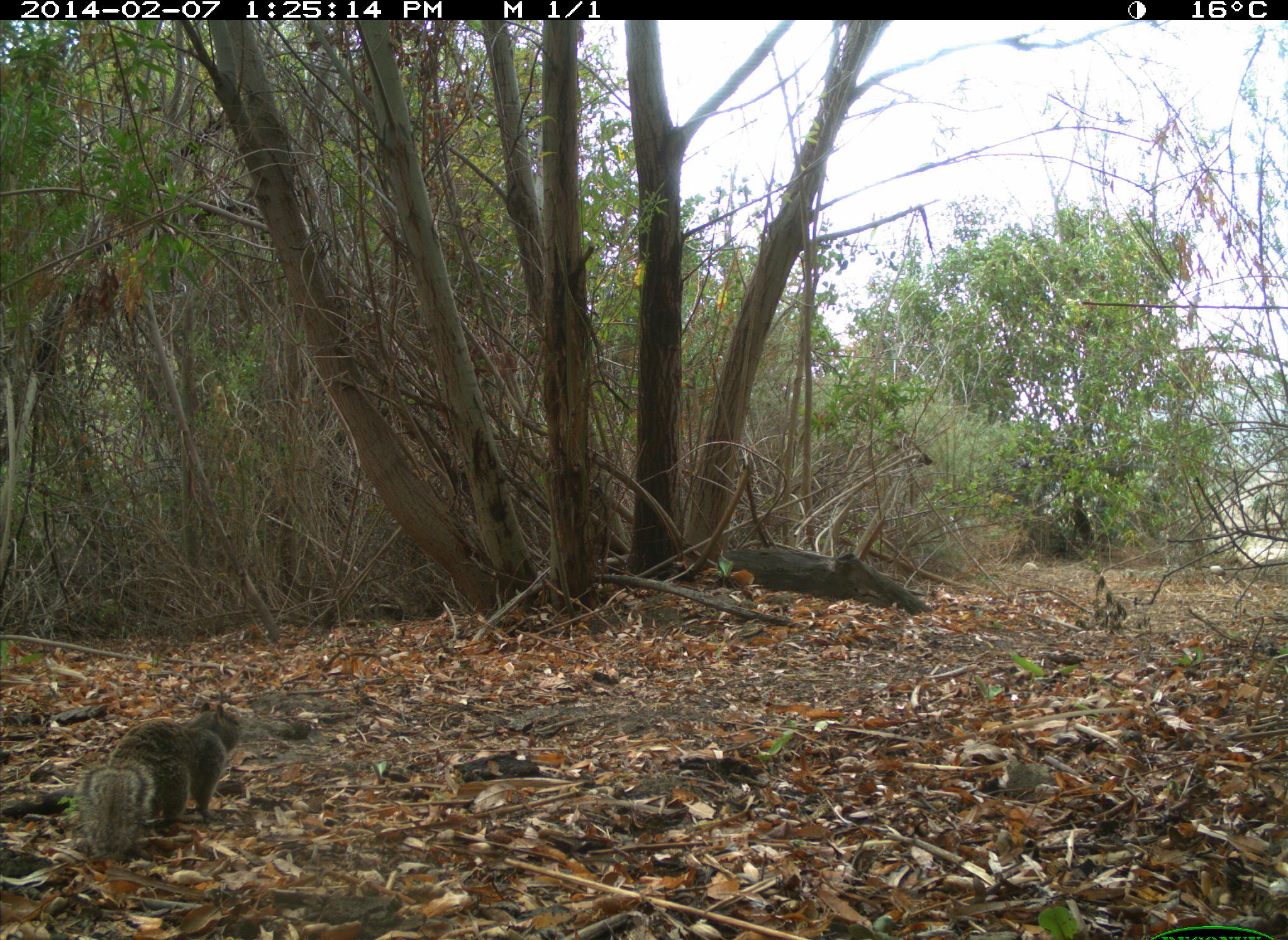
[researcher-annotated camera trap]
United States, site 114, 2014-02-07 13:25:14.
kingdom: Animalia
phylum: Chordata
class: Mammalia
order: Rodentia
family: Sciuridae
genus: Sciurus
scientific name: Sciurus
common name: squirrel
Squirrel (Sciurus).